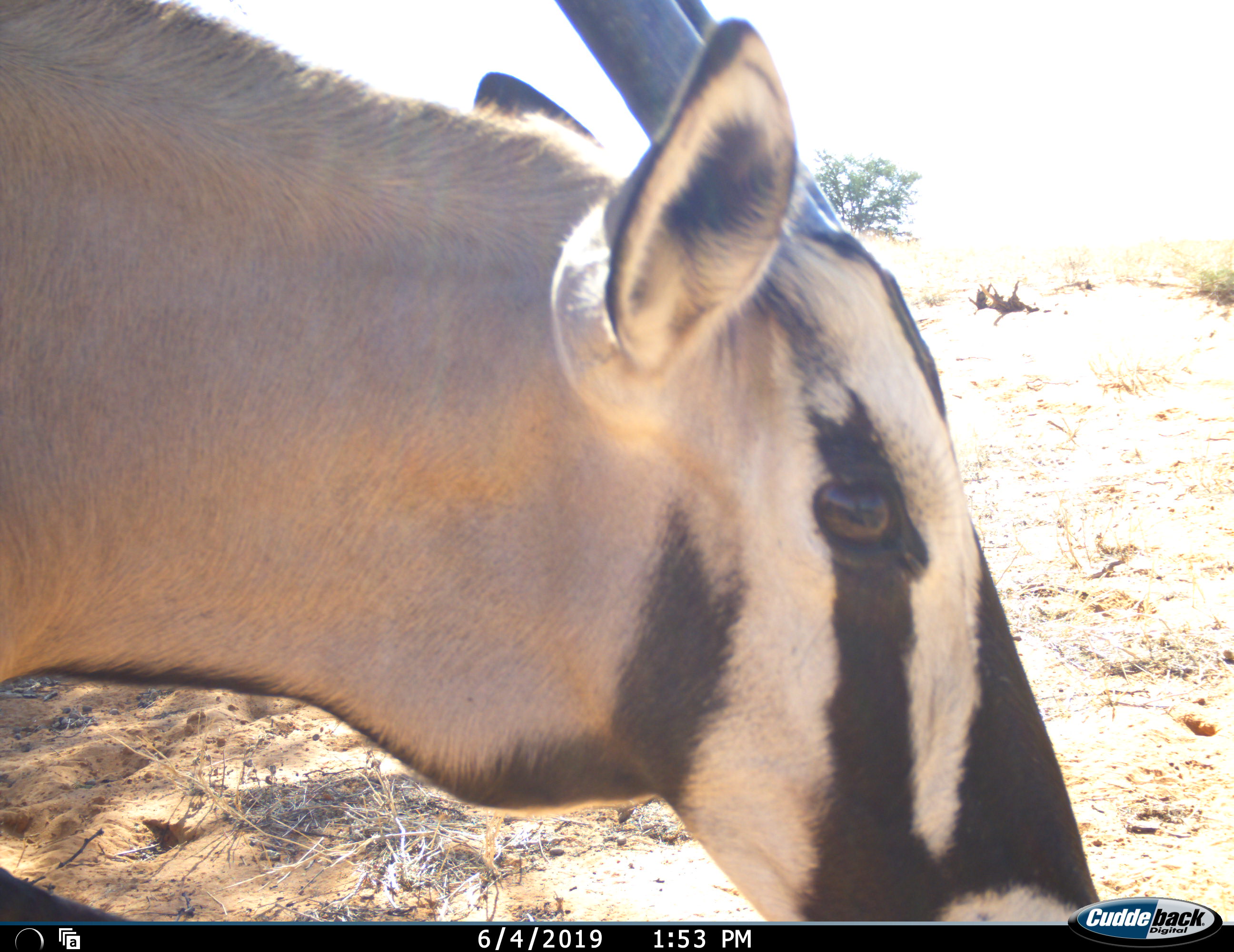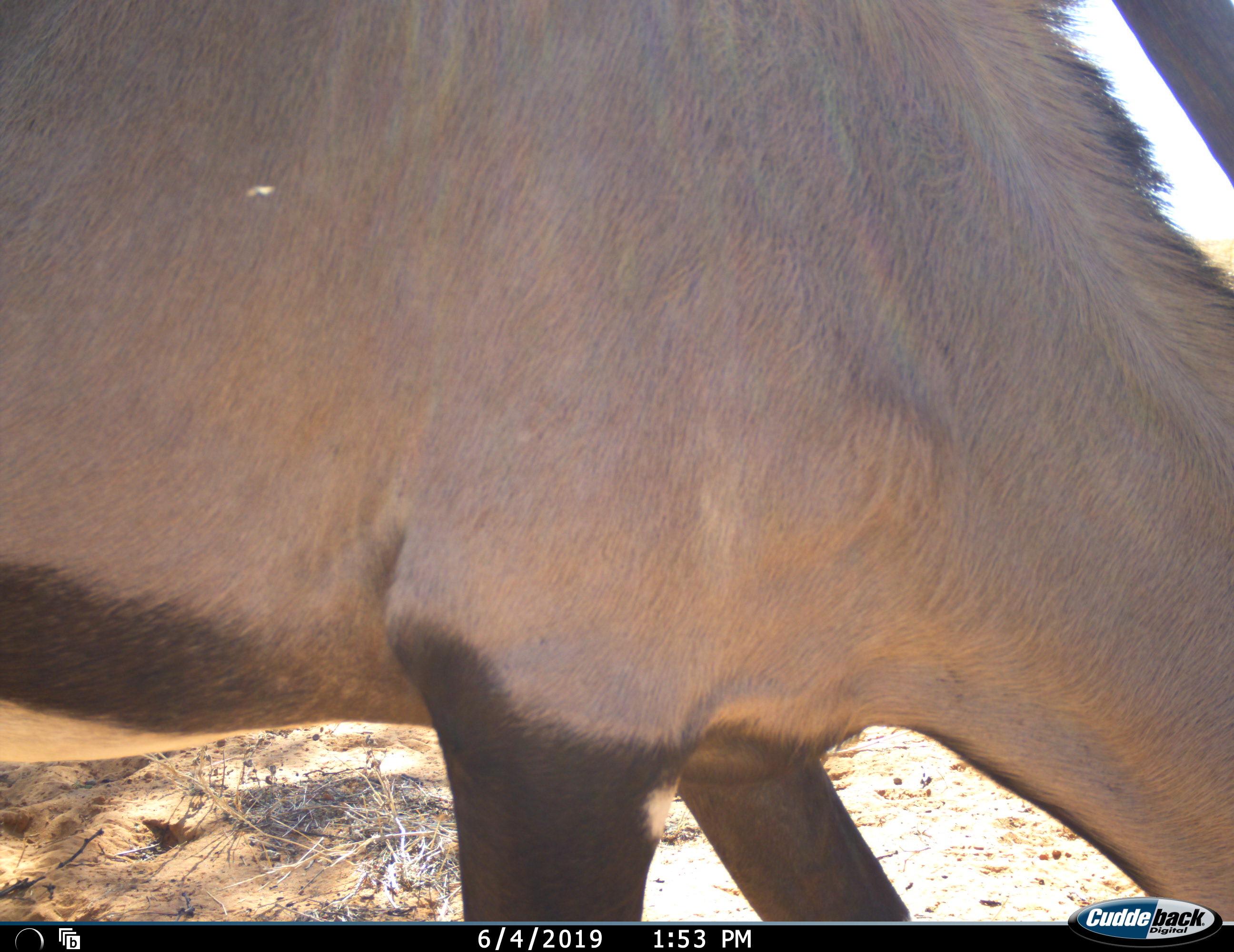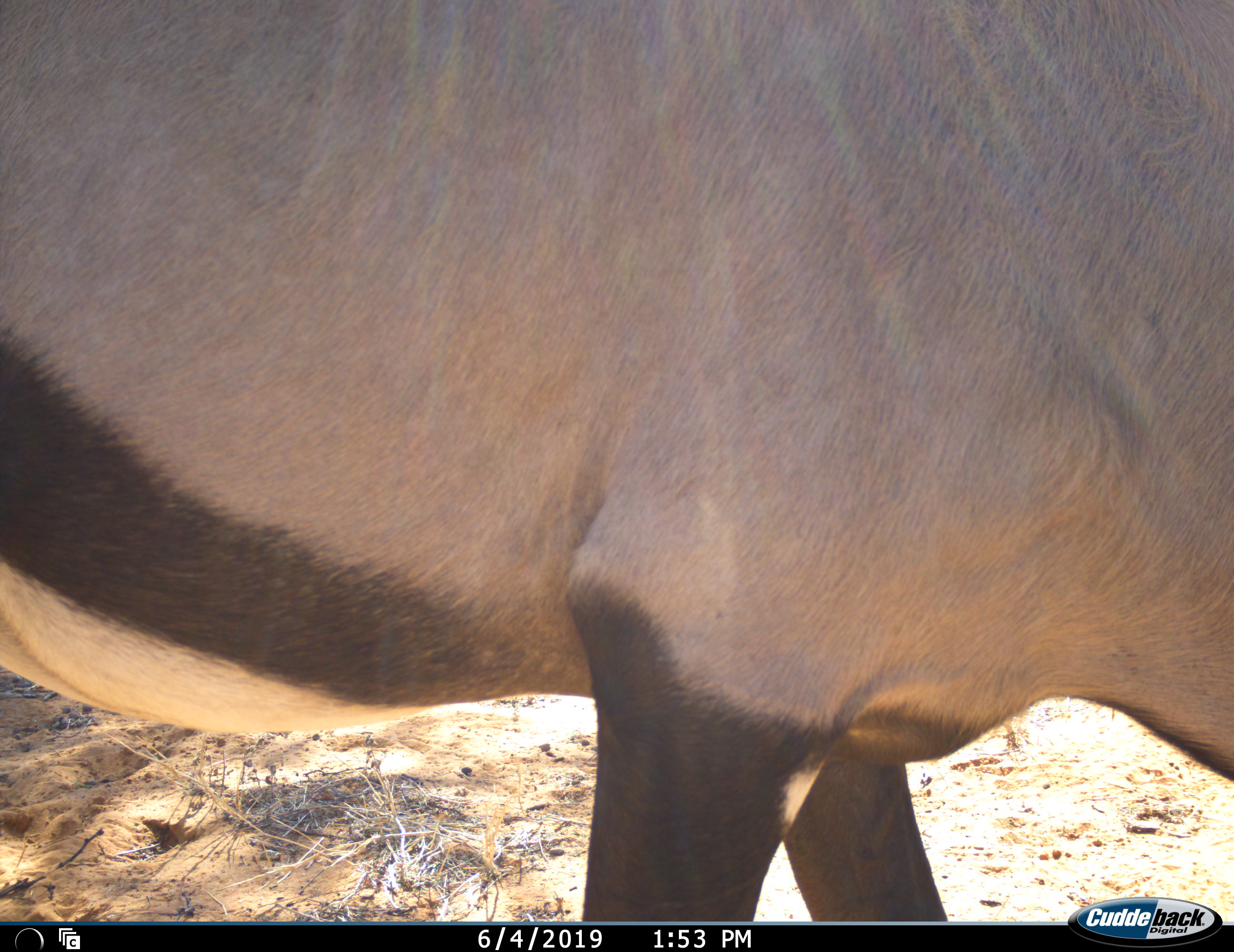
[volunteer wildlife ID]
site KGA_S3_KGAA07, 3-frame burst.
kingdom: Animalia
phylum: Chordata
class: Mammalia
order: Artiodactyla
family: Bovidae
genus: Oryx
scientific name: Oryx gazella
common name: gemsbok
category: oryx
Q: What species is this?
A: Oryx (gemsbok) (Oryx gazella).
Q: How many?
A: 1.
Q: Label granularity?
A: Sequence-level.